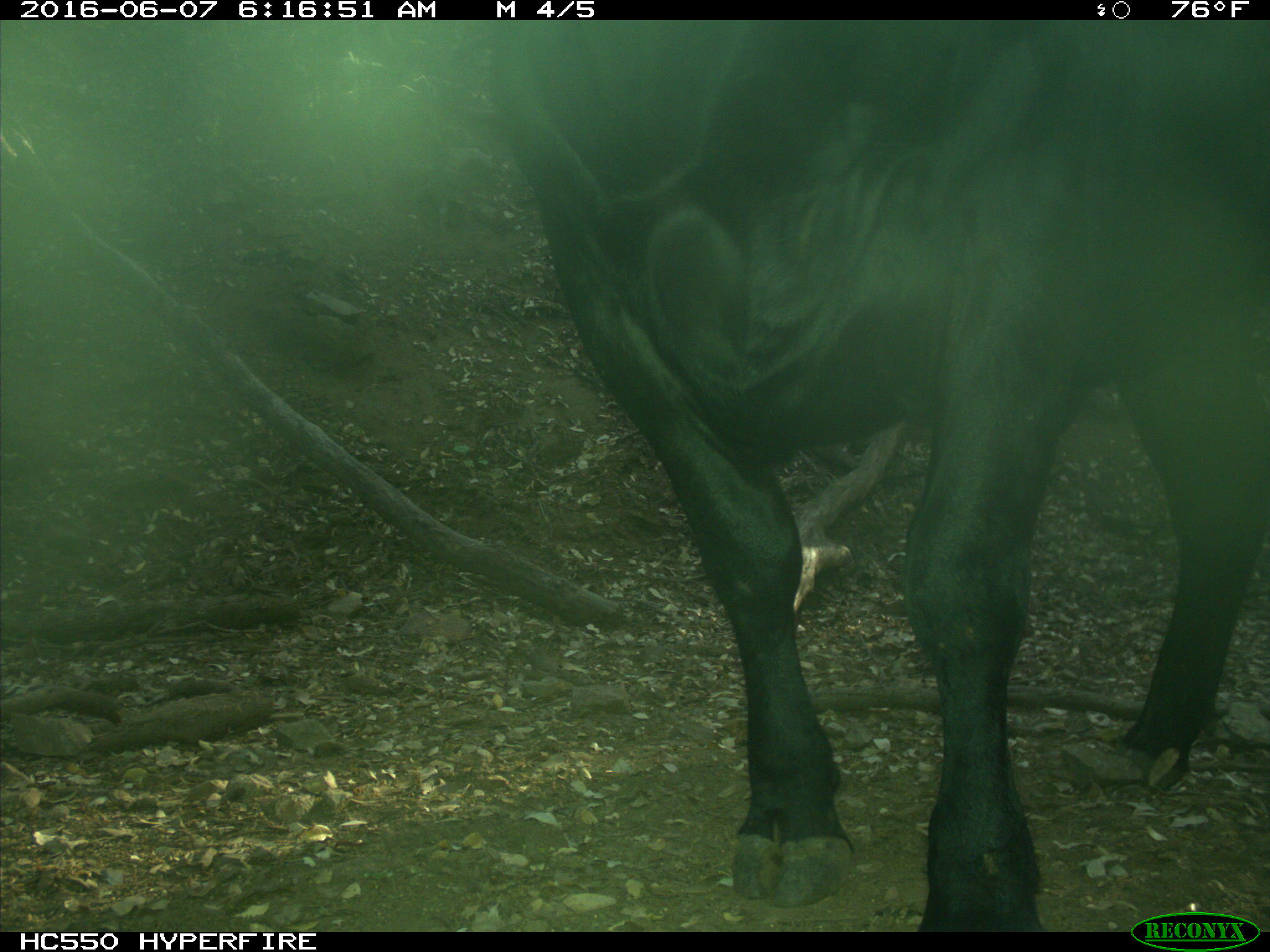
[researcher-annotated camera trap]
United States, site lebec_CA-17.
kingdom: Animalia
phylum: Chordata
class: Mammalia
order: Artiodactyla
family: Bovidae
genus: Bos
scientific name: Bos taurus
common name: domestic cow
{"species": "Bos taurus (domestic cow)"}